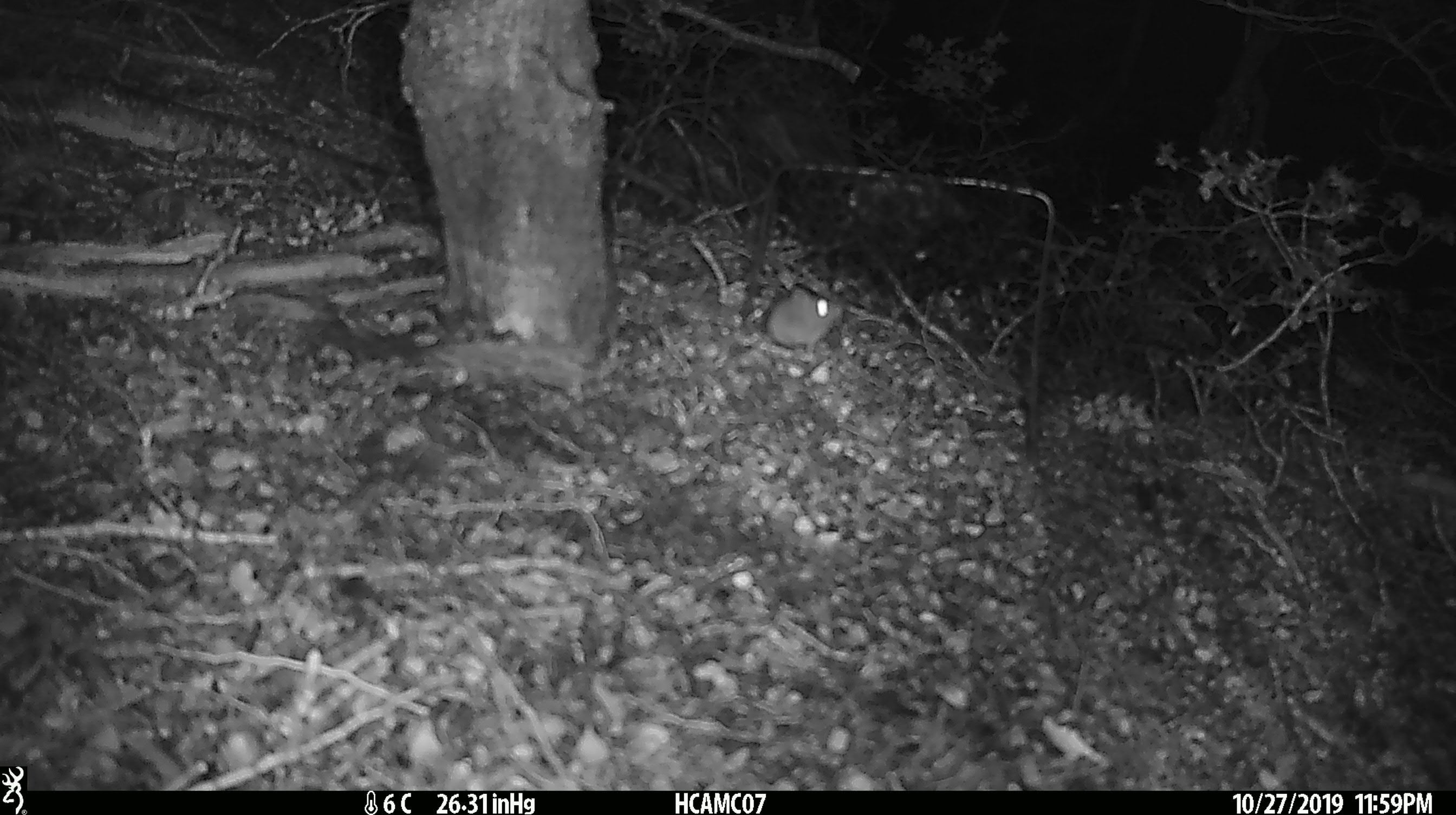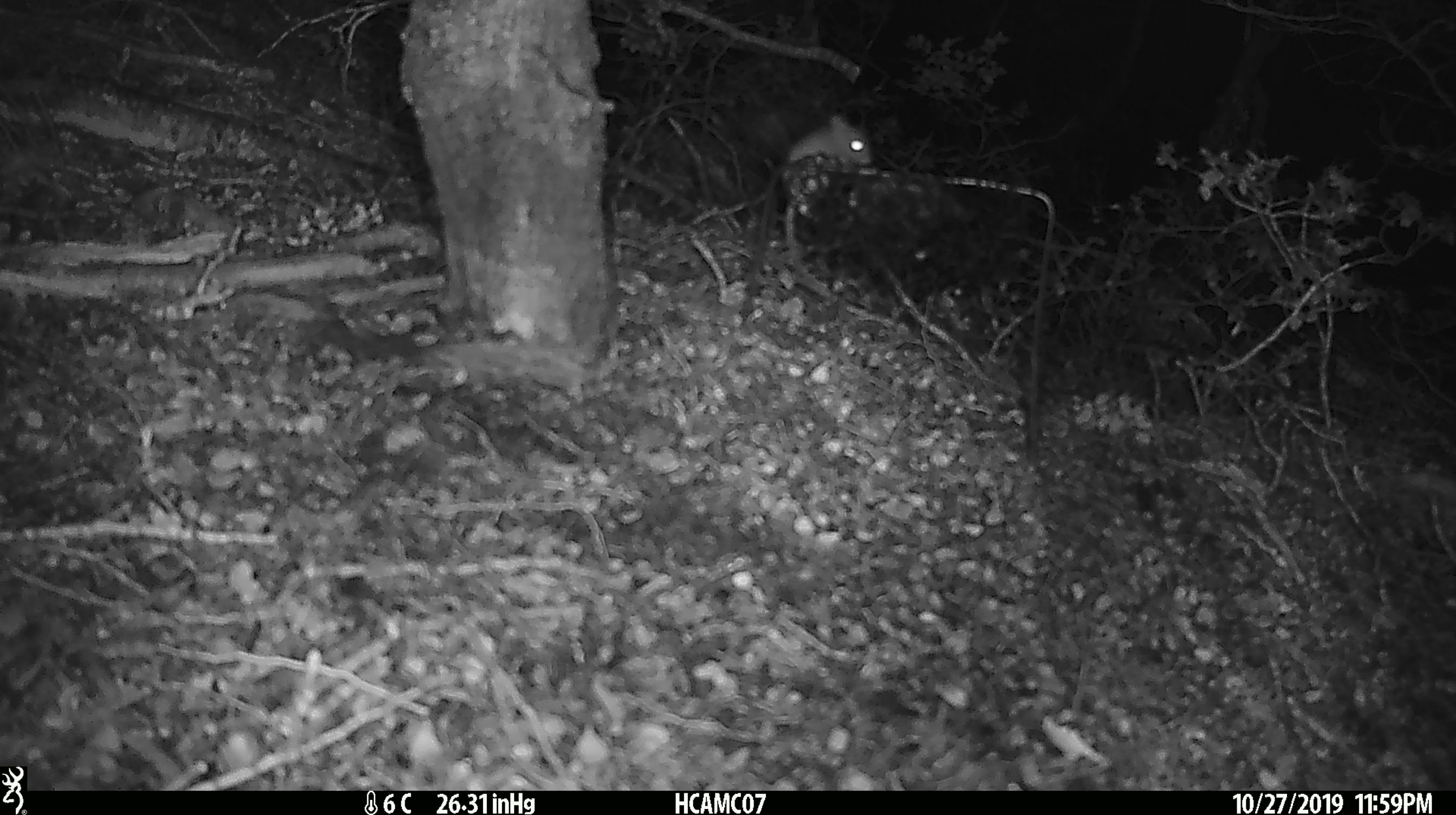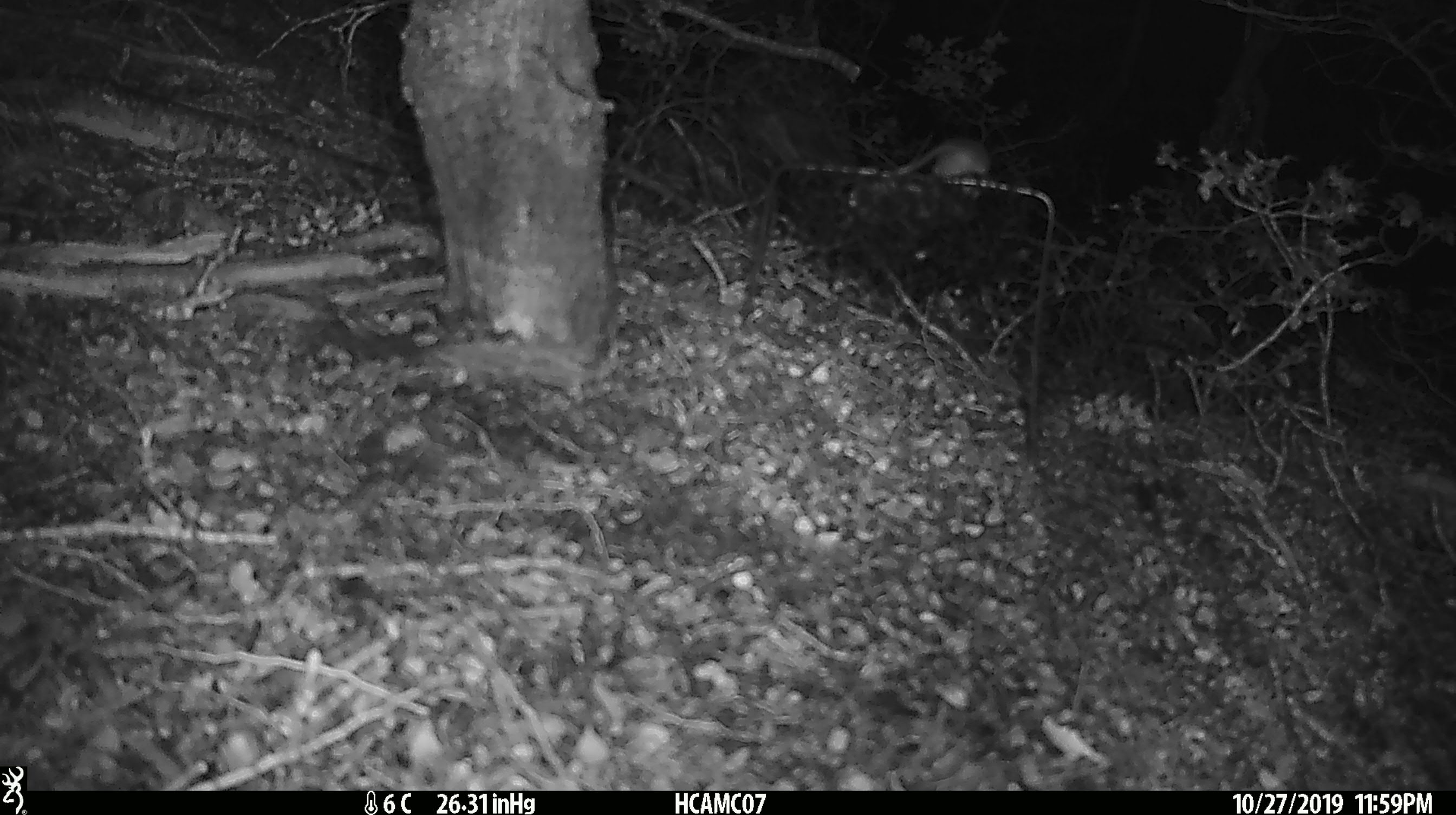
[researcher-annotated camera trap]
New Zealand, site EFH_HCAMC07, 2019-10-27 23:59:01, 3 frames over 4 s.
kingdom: Animalia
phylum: Chordata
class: Mammalia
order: Rodentia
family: Muridae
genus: Mus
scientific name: Mus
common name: mouse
Mouse (Mus).